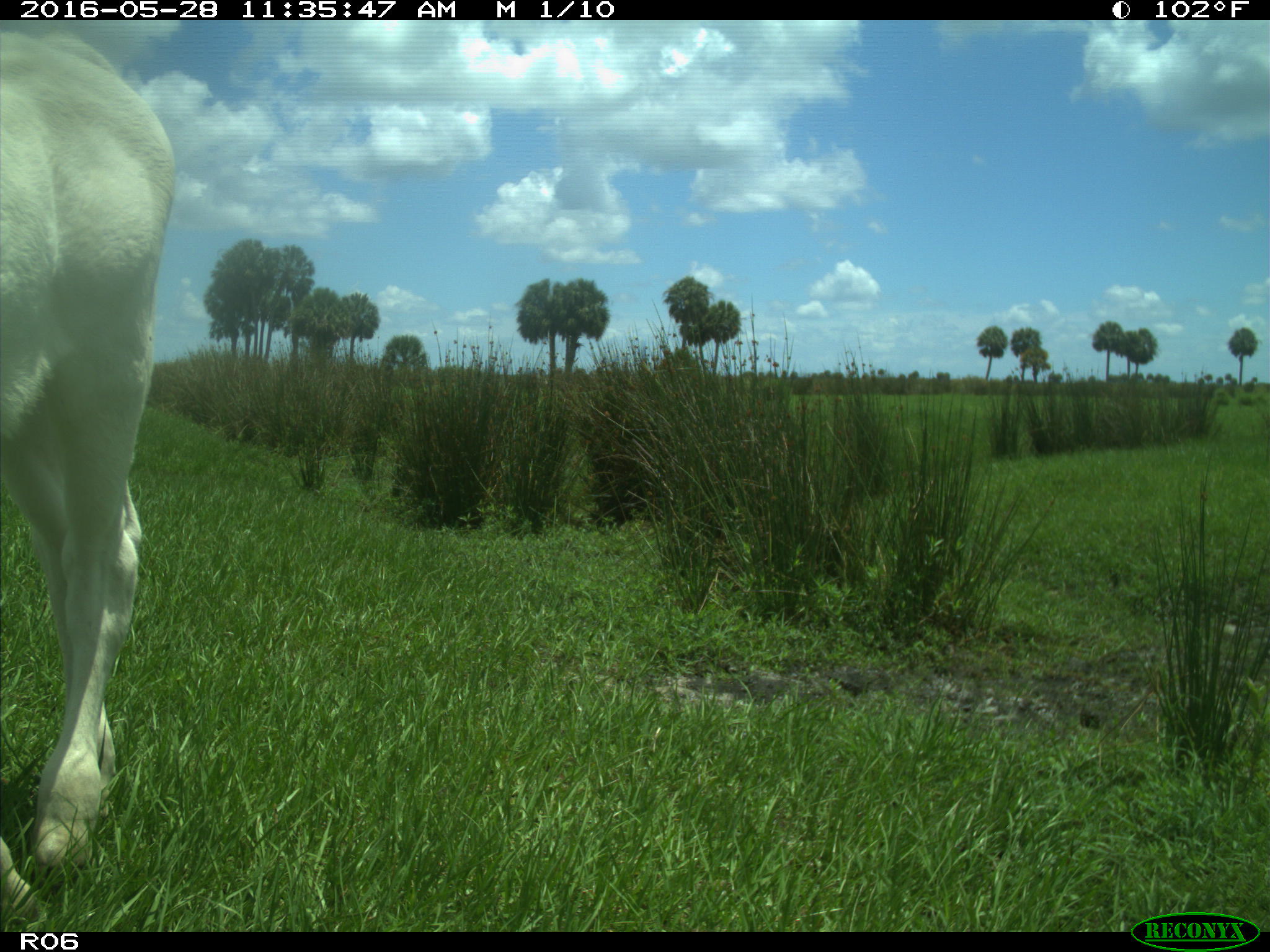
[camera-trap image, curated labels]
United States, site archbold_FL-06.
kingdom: Animalia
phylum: Chordata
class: Mammalia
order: Artiodactyla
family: Bovidae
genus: Bos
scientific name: Bos taurus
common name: domestic cow